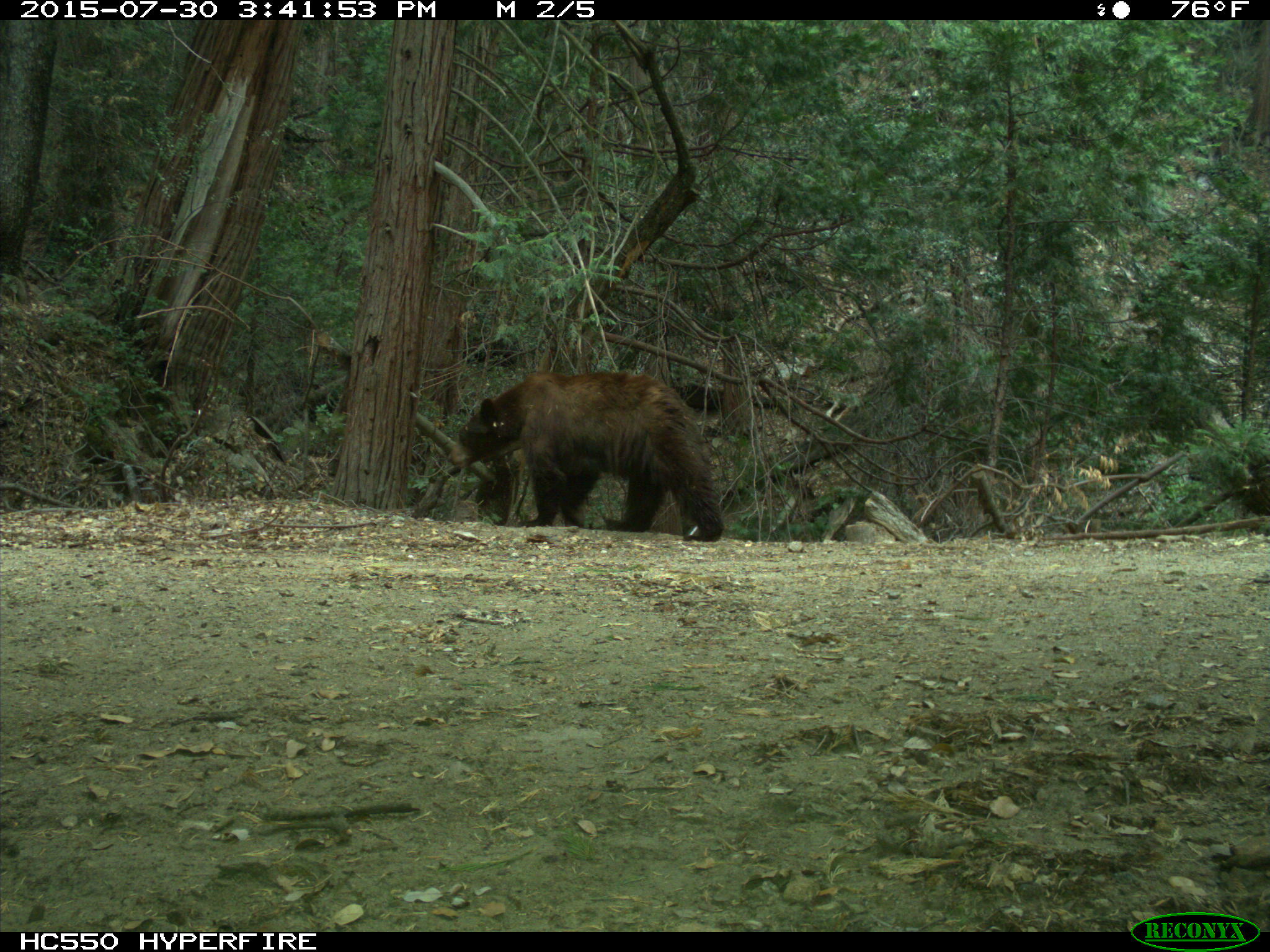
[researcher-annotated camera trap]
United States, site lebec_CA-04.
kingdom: Animalia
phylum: Chordata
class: Mammalia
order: Carnivora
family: Ursidae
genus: Ursus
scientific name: Ursus americanus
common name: american black bear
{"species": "Ursus americanus (american black bear)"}